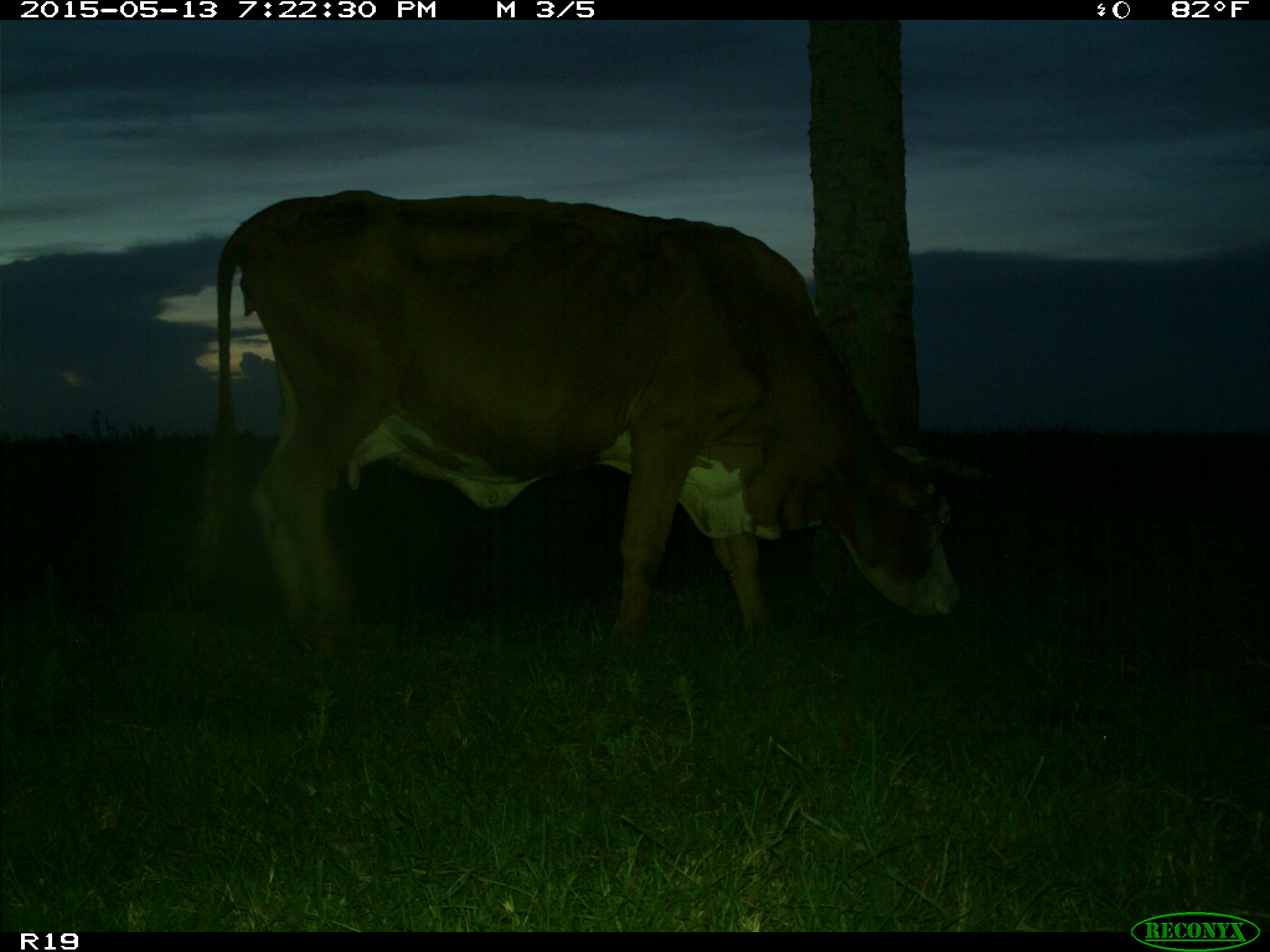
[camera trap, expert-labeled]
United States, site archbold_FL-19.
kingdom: Animalia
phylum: Chordata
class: Mammalia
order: Artiodactyla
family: Bovidae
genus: Bos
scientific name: Bos taurus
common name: domestic cow